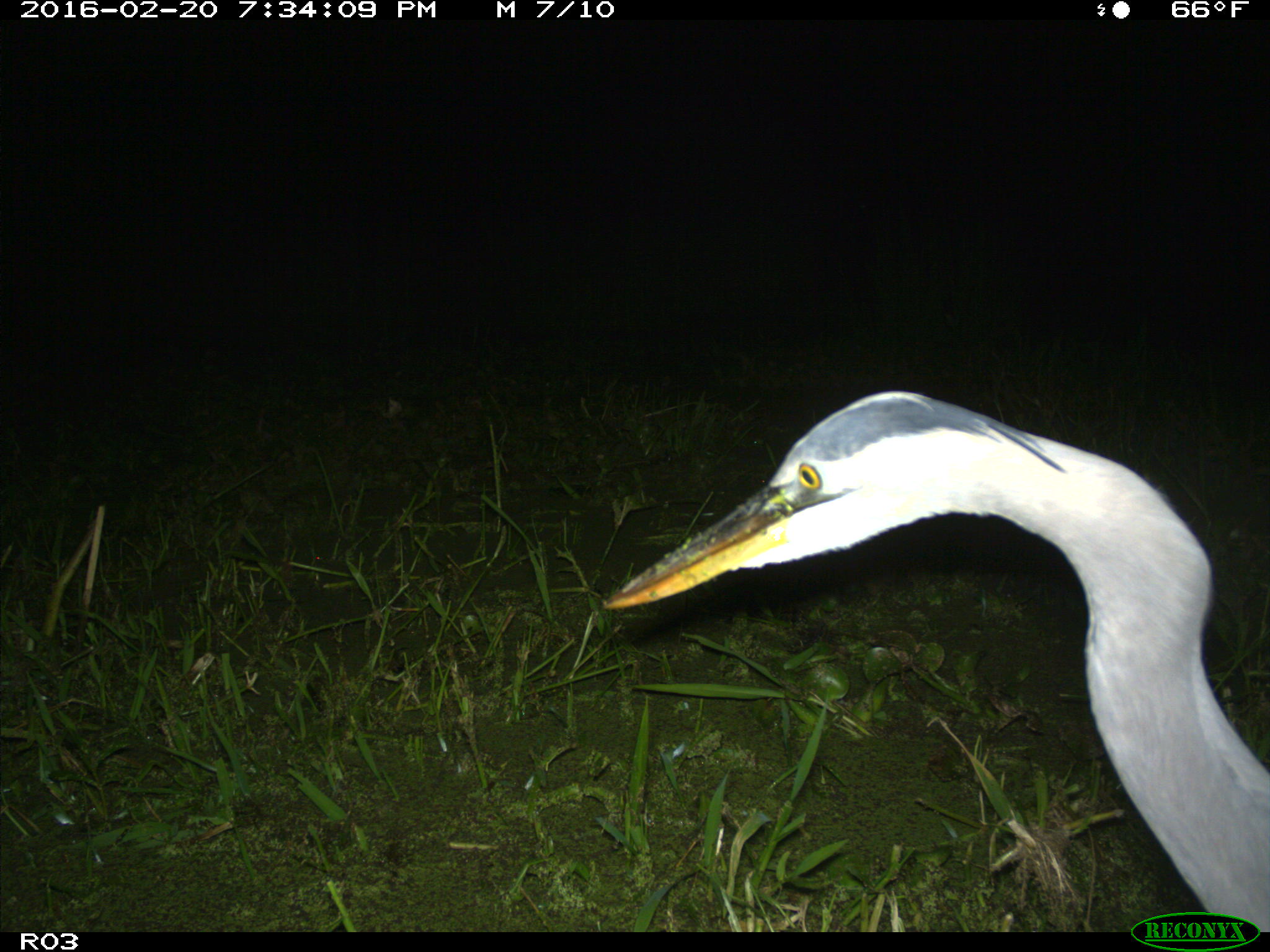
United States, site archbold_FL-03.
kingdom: Animalia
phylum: Chordata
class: Aves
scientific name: Aves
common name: birds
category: unidentified bird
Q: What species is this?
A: Unidentified bird (birds) (Aves).